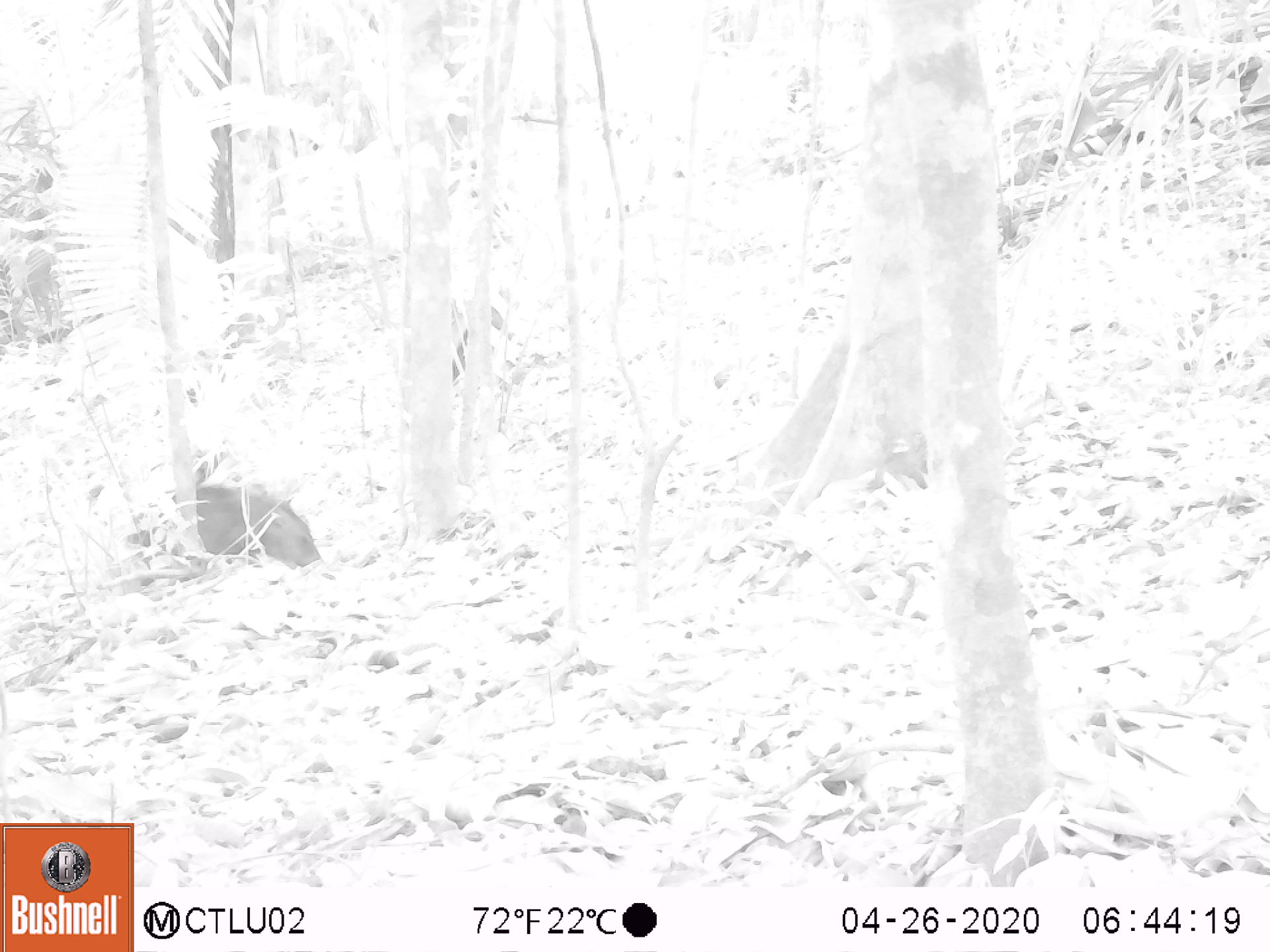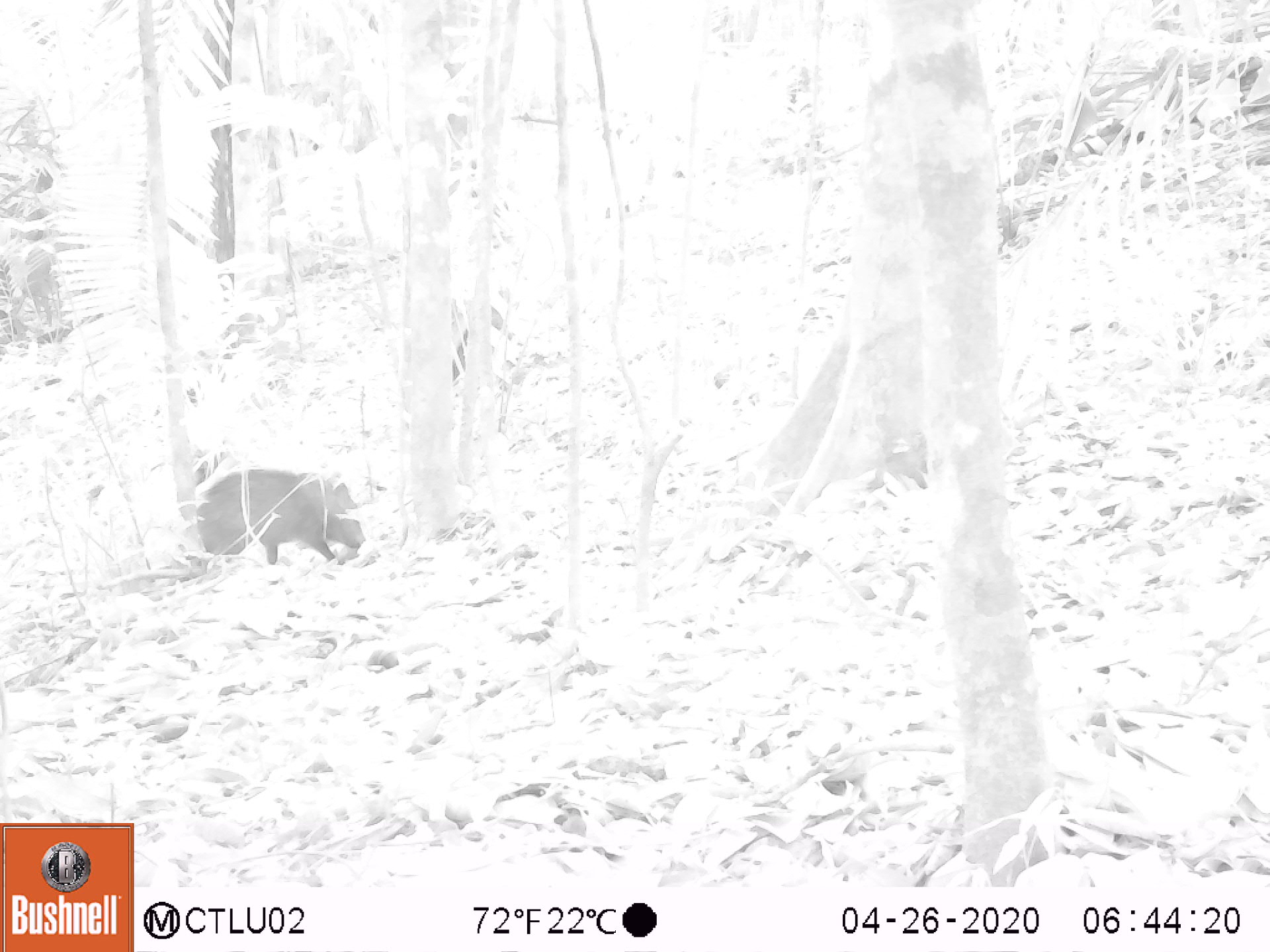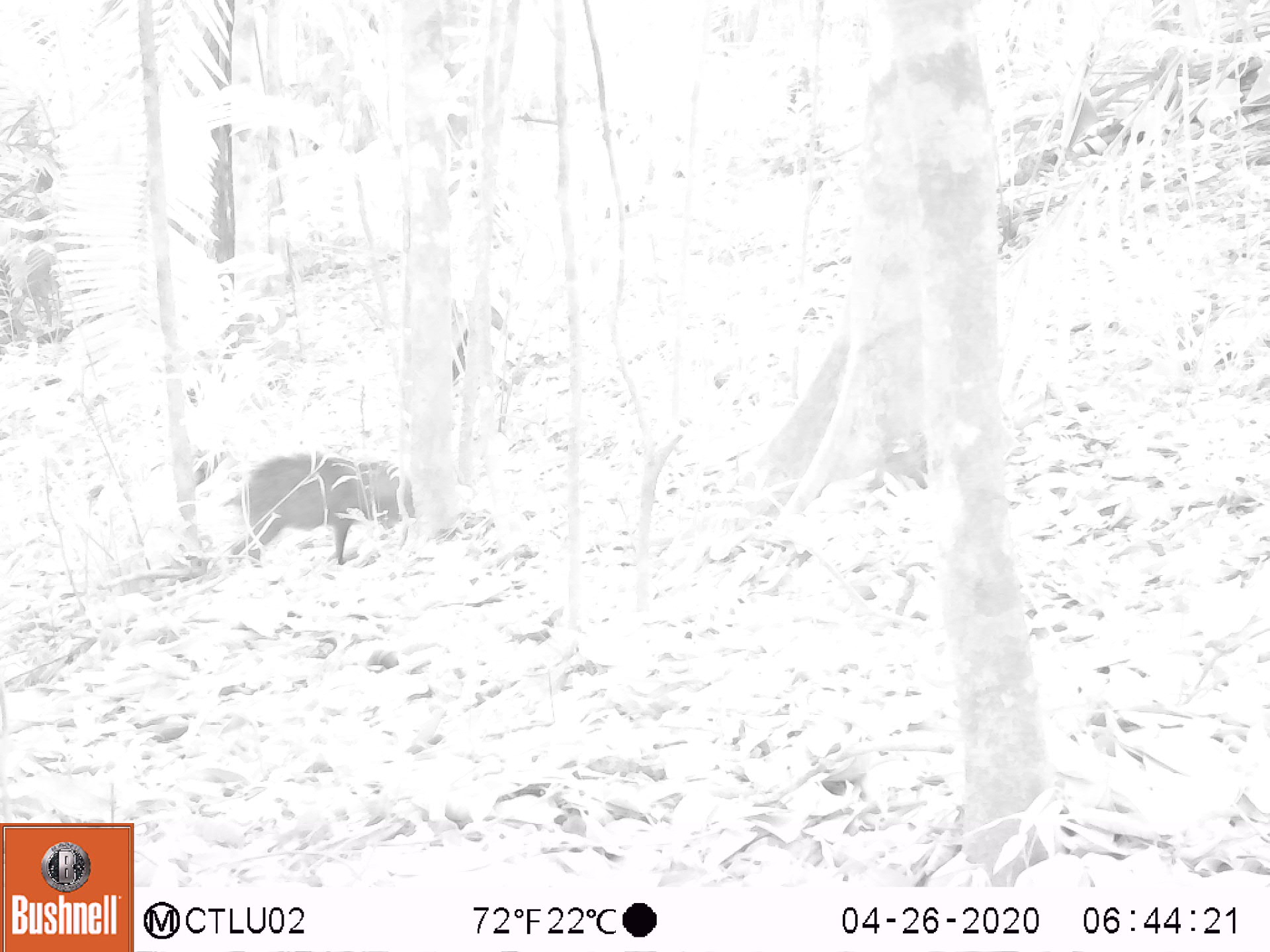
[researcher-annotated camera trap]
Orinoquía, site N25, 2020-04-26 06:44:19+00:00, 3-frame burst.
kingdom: Animalia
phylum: Chordata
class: Mammalia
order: Artiodactyla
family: Tayassuidae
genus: Pecari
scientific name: Pecari tajacu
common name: collared peccary